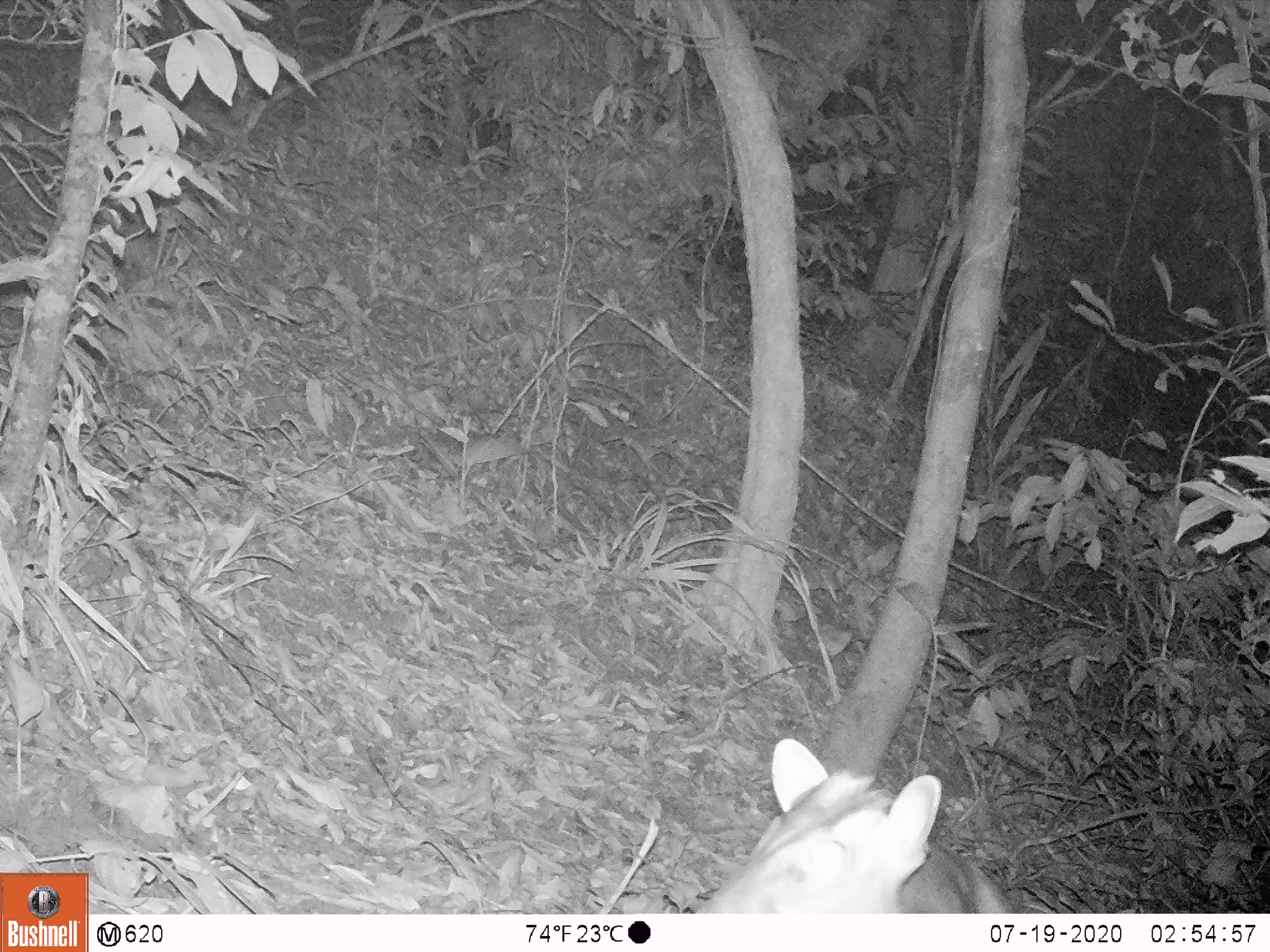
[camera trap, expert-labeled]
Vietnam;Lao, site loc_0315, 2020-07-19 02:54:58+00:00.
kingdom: Animalia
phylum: Chordata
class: Mammalia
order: Artiodactyla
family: Cervidae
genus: Muntiacus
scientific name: Muntiacus rooseveltorum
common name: roosevelt's muntjac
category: roosevelts muntjac group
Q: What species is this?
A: Roosevelts muntjac group (roosevelt's muntjac) (Muntiacus rooseveltorum).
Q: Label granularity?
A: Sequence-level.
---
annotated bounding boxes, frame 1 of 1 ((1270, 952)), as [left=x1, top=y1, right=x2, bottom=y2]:
roosevelts muntjac group: [left=694, top=737, right=1010, bottom=912]